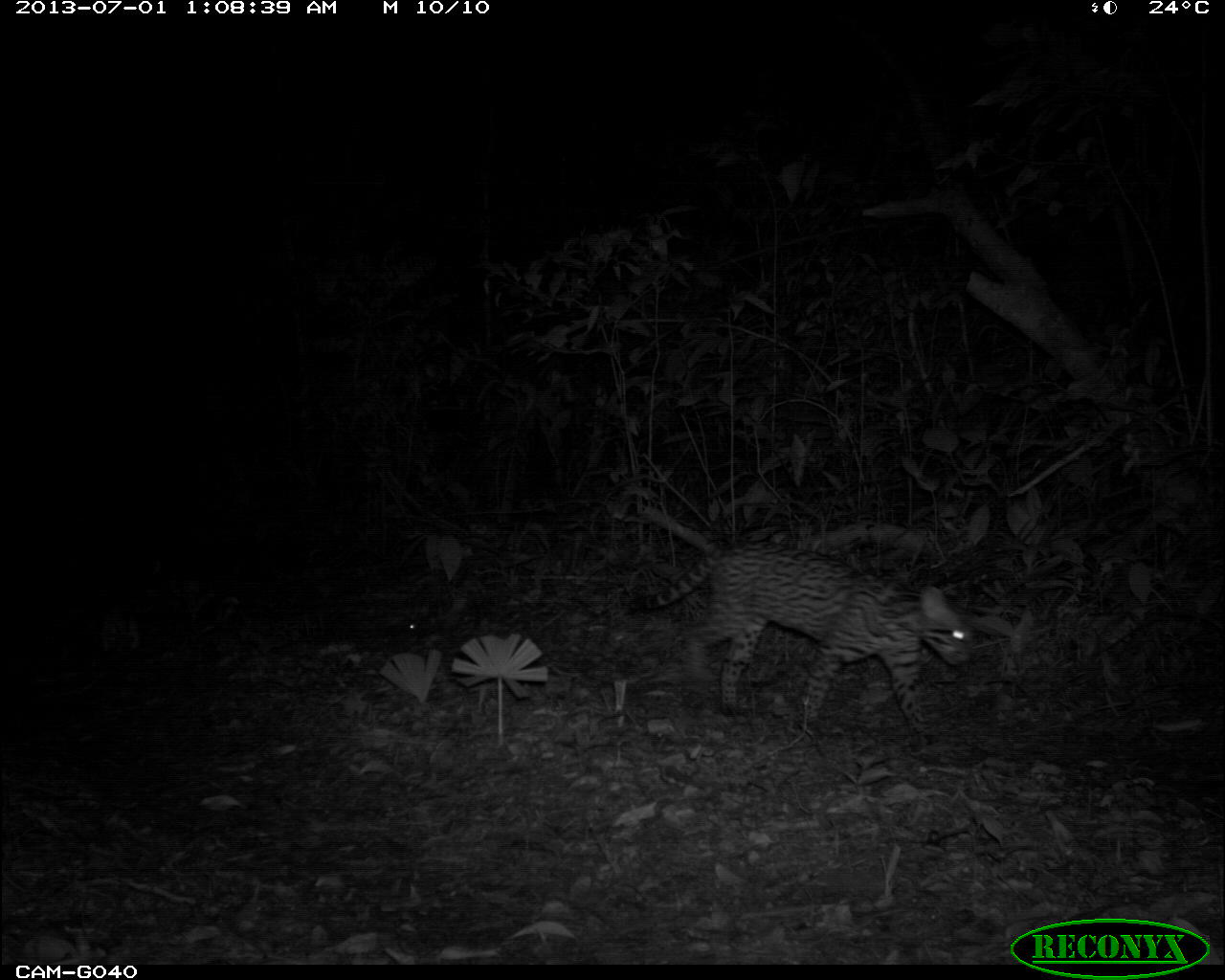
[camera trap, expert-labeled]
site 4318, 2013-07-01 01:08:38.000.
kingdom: Animalia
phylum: Chordata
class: Mammalia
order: Carnivora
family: Felidae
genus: Leopardus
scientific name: Leopardus pardalis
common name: ocelot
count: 1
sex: female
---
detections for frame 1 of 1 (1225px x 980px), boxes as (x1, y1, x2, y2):
leopardus pardalis: (619, 534, 975, 736)